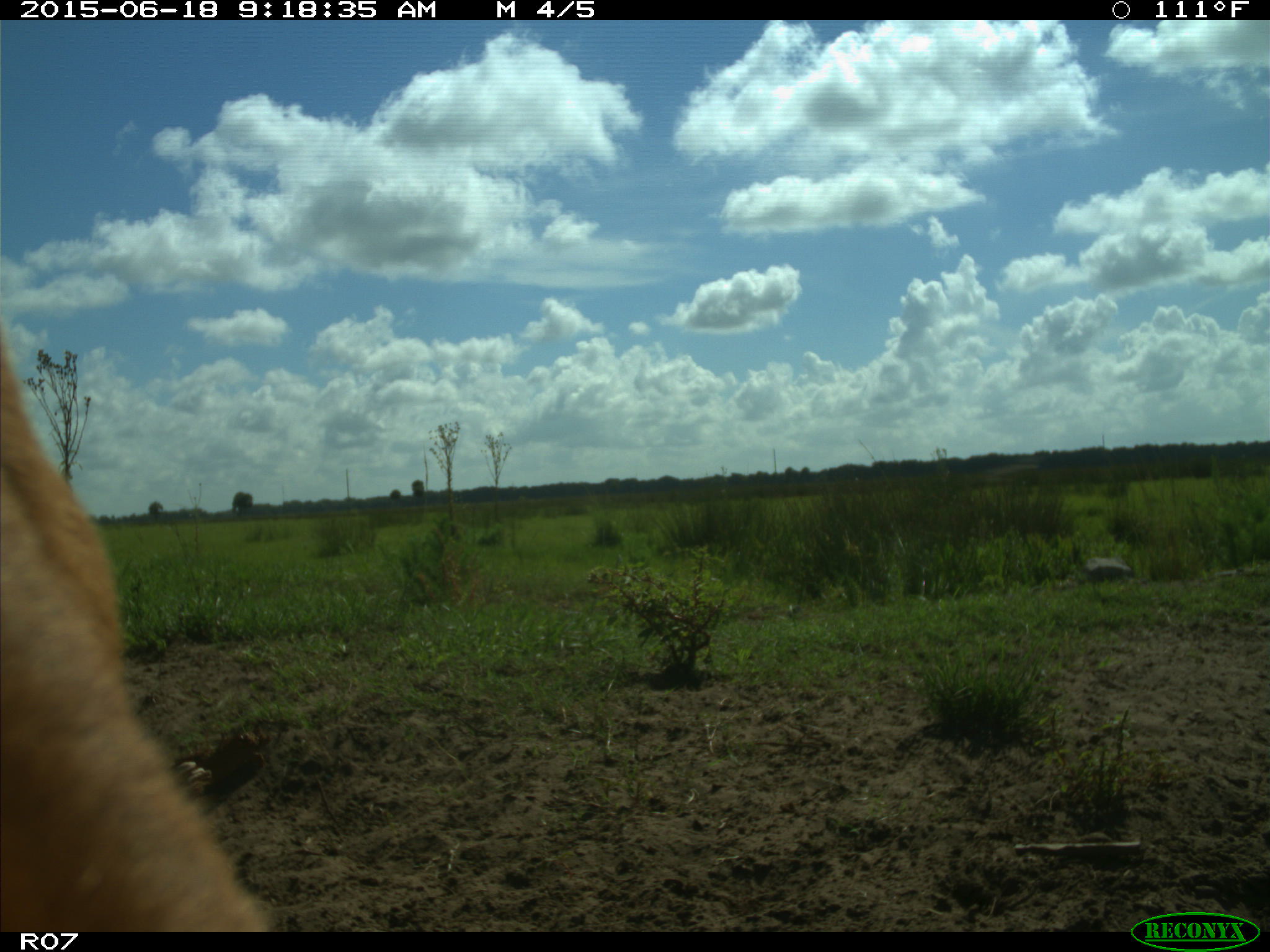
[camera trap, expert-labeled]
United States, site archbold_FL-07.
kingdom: Animalia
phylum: Chordata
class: Mammalia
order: Artiodactyla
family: Bovidae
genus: Bos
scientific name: Bos taurus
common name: domestic cow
Bos taurus (domestic cow).